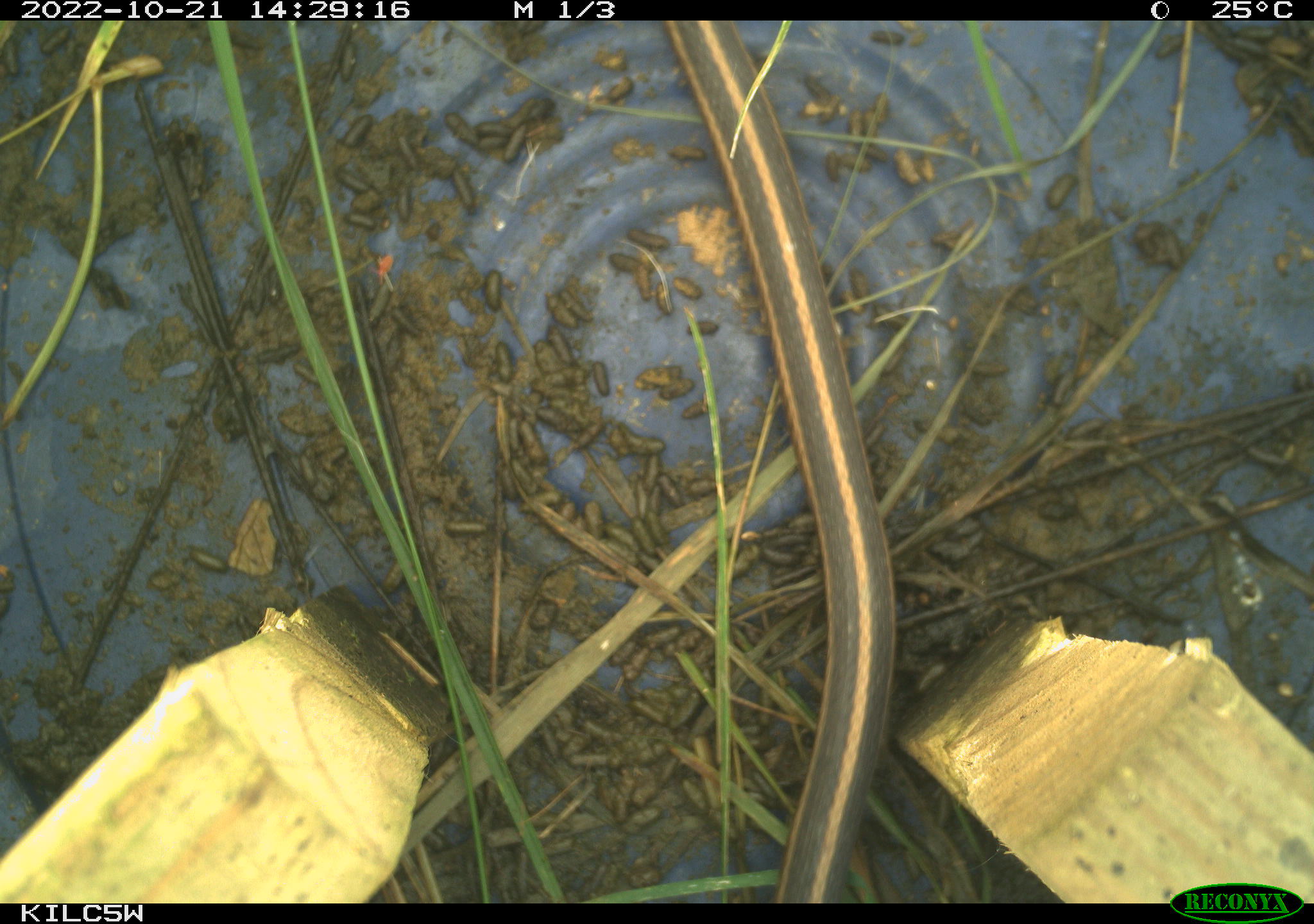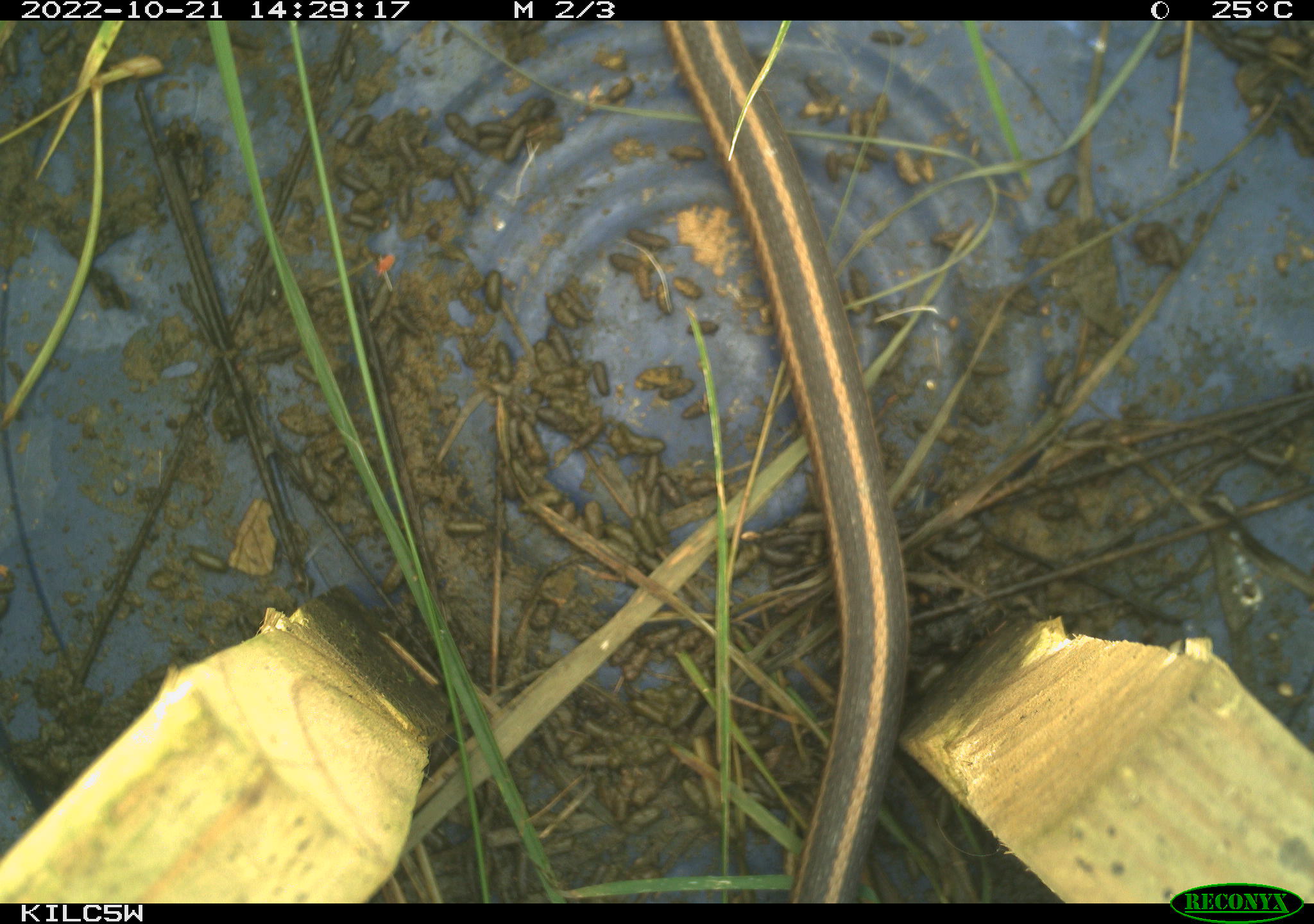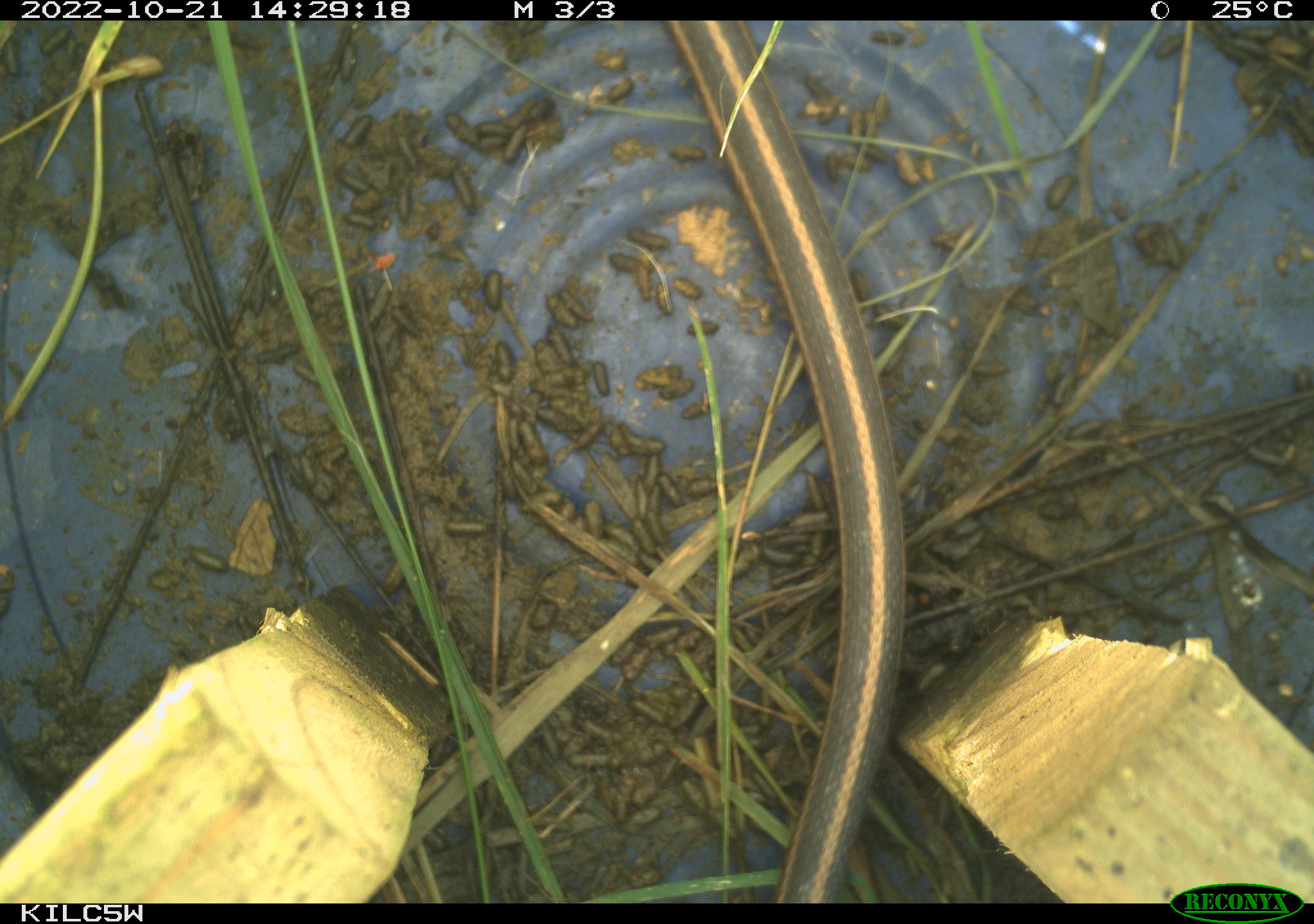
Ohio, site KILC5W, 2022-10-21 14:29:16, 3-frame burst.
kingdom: Animalia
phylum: Chordata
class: Reptilia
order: Squamata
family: Colubridae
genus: Thamnophis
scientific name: Thamnophis sirtalis sirtalis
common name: eastern gartersnake